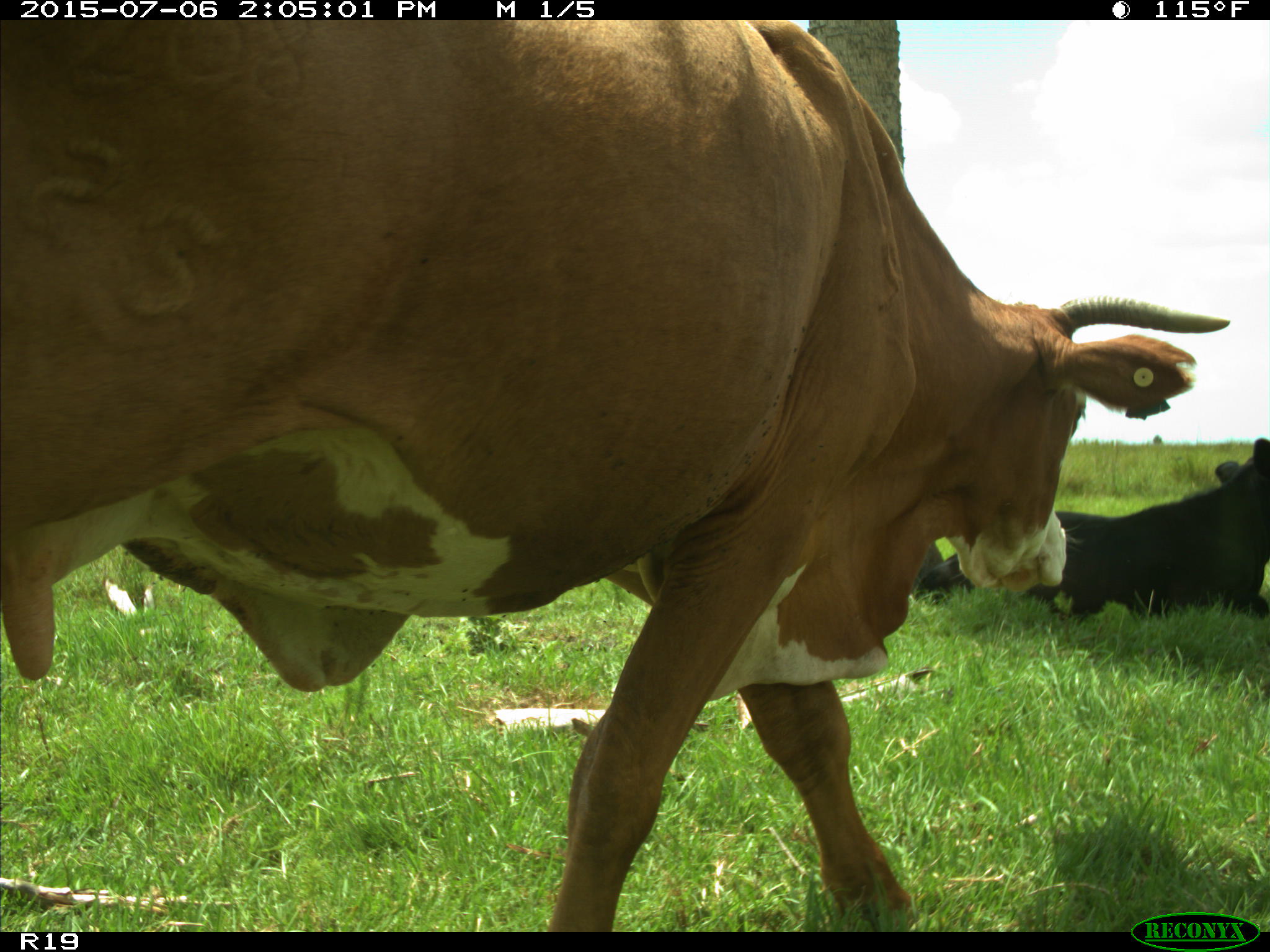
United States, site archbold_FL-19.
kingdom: Animalia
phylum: Chordata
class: Mammalia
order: Artiodactyla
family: Bovidae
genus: Bos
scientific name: Bos taurus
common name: domestic cow